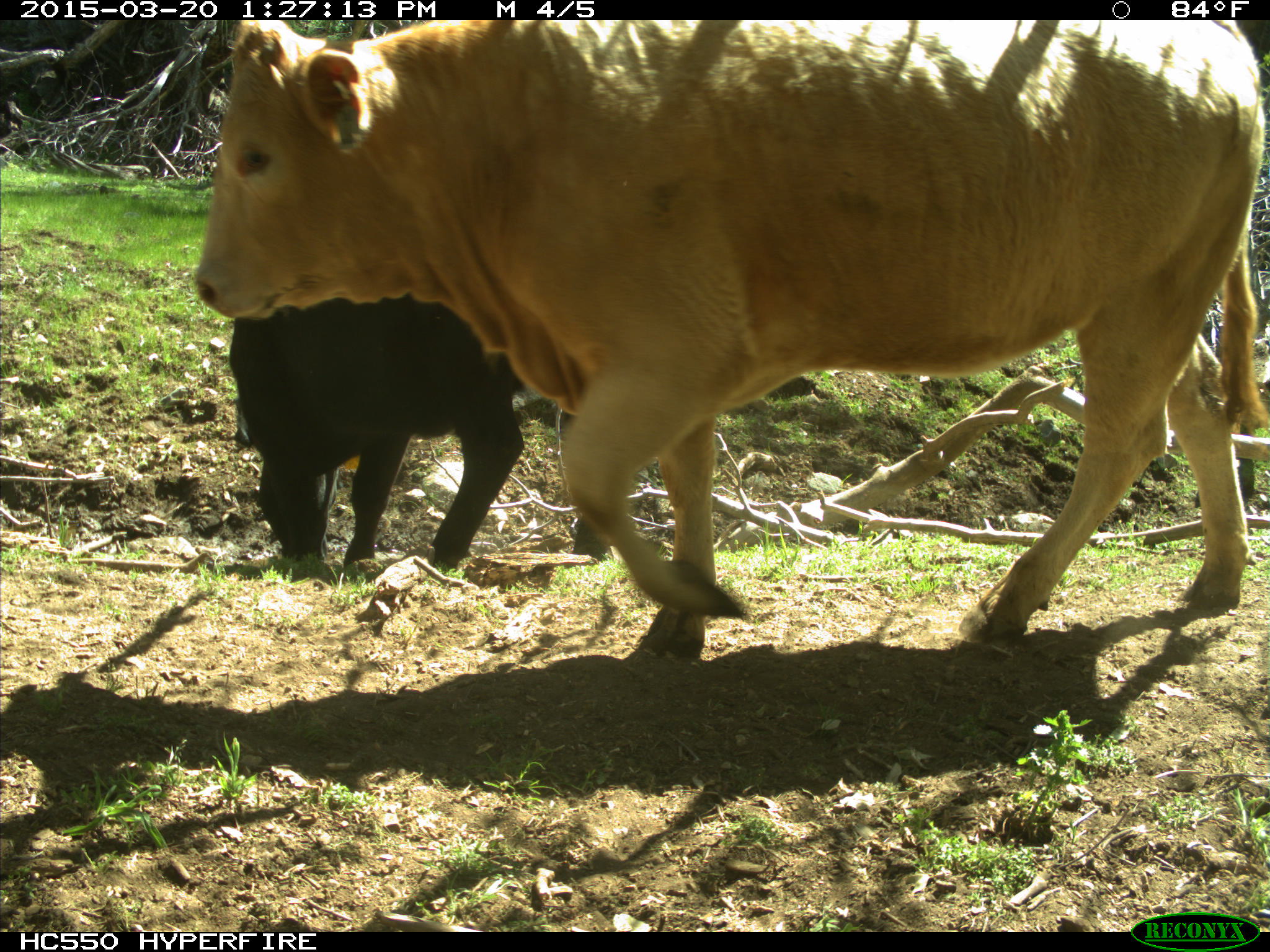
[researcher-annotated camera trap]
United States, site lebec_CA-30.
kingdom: Animalia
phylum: Chordata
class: Mammalia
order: Artiodactyla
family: Bovidae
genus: Bos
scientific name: Bos taurus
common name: domestic cow